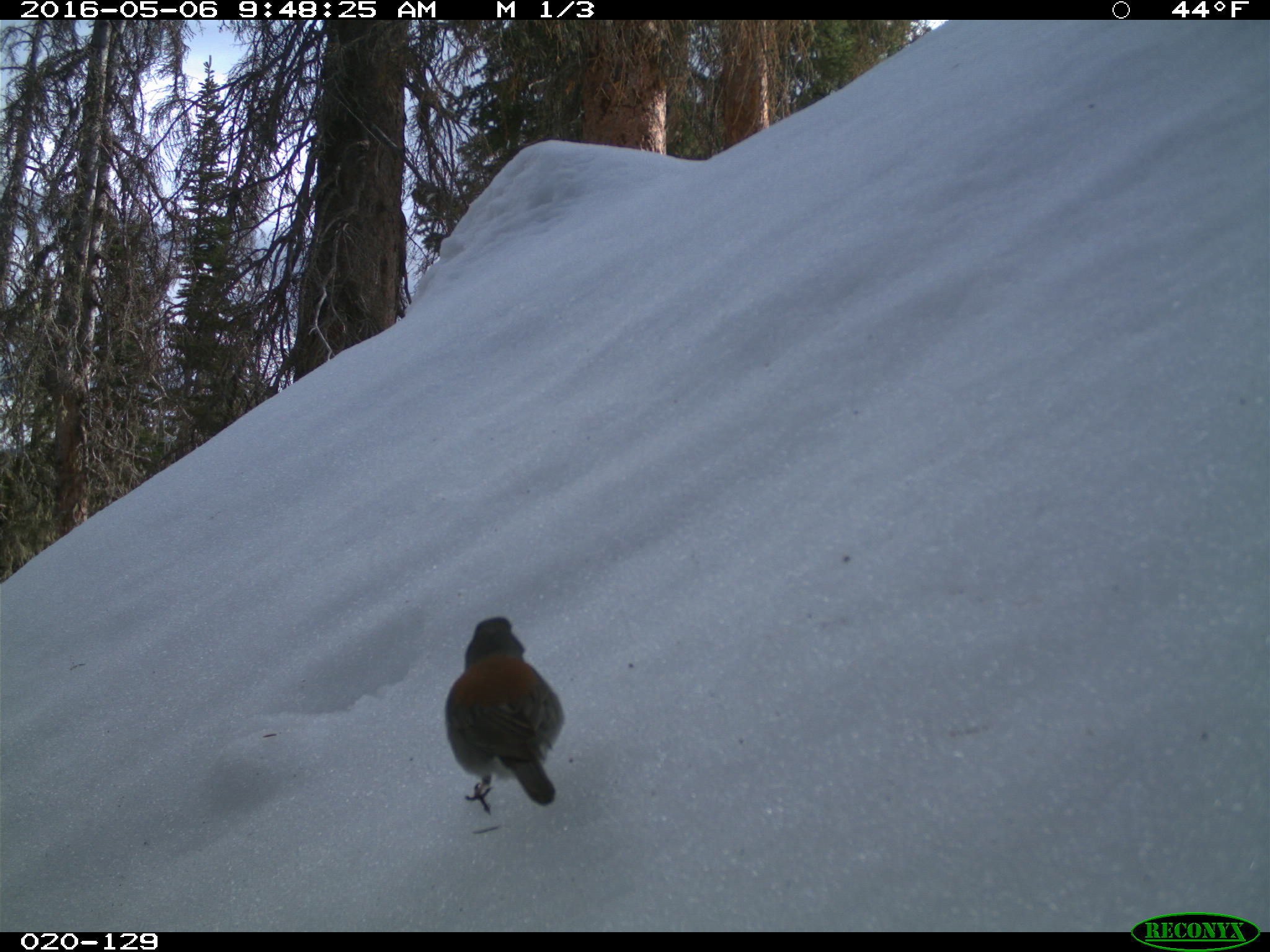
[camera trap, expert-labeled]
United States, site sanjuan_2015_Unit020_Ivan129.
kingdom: Animalia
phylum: Chordata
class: Aves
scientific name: Aves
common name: birds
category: unidentified bird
Unidentified bird (birds) (Aves).